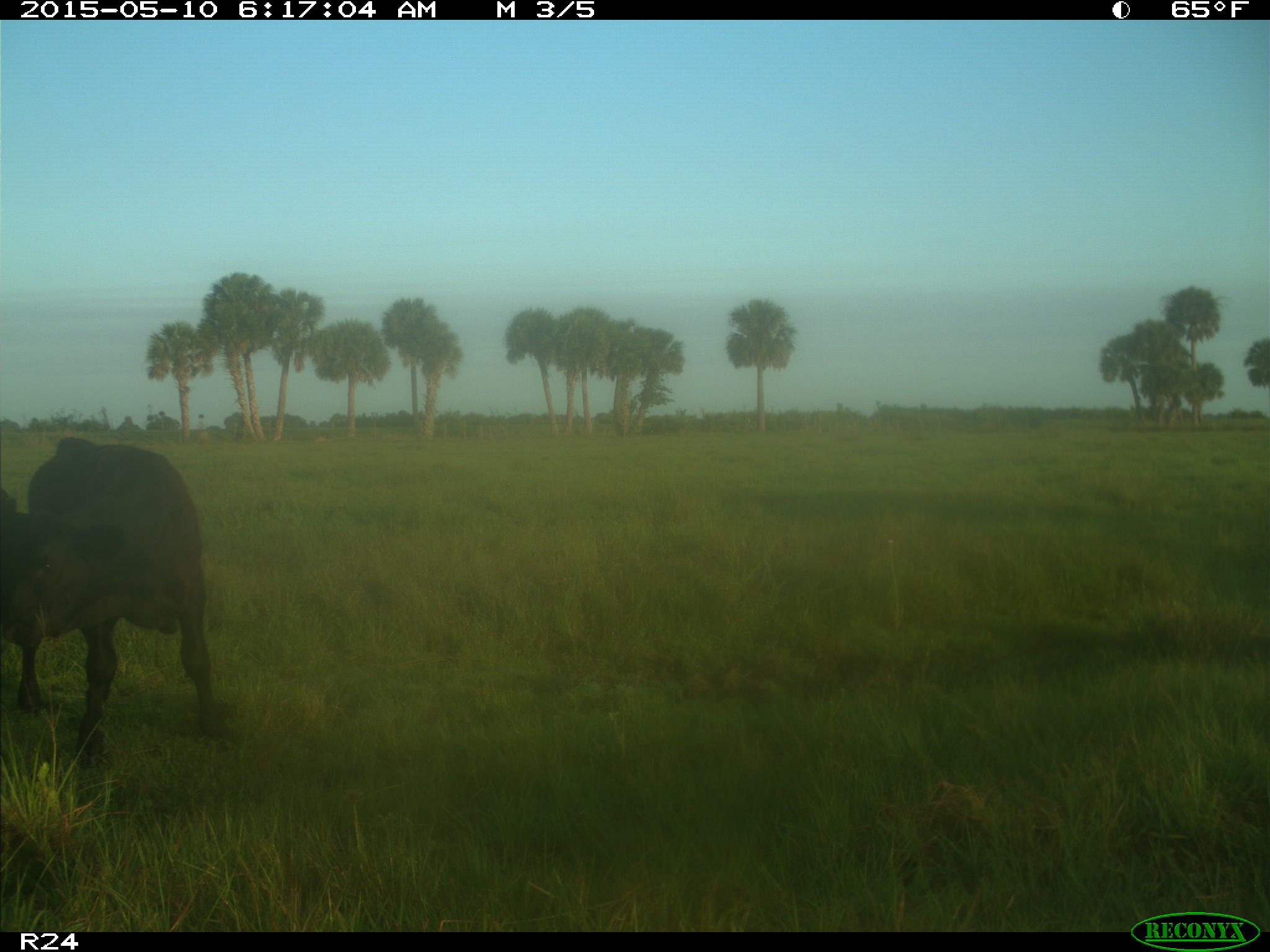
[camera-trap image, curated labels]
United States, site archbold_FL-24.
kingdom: Animalia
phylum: Chordata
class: Mammalia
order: Artiodactyla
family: Bovidae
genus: Bos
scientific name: Bos taurus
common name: domestic cow